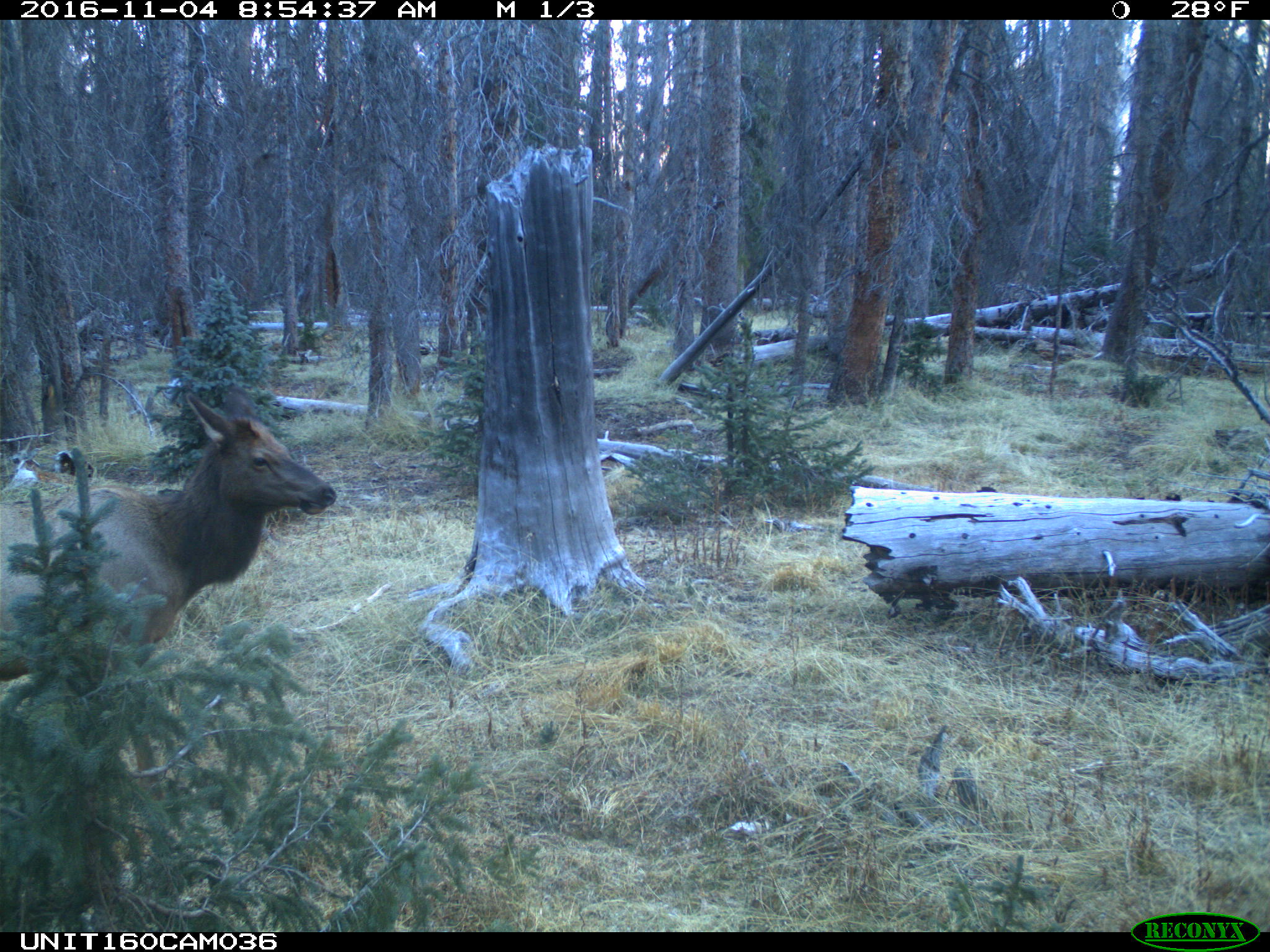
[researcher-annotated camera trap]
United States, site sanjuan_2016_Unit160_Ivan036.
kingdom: Animalia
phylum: Chordata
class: Mammalia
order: Artiodactyla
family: Cervidae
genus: Cervus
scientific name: Cervus elaphus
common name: red deer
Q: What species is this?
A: Cervus elaphus (red deer).